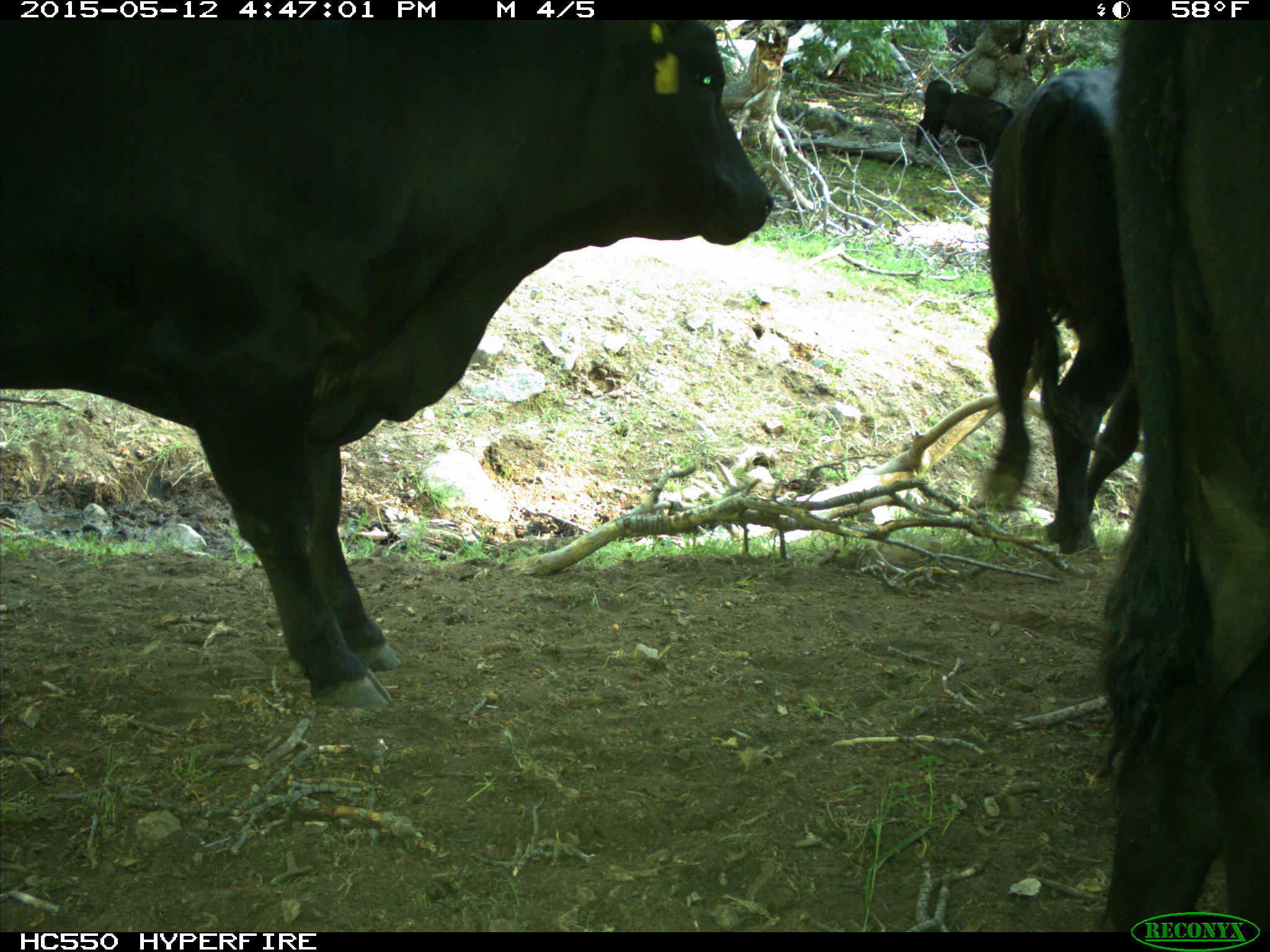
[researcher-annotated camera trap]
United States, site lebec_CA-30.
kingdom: Animalia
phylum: Chordata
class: Mammalia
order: Artiodactyla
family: Bovidae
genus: Bos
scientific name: Bos taurus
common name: domestic cow